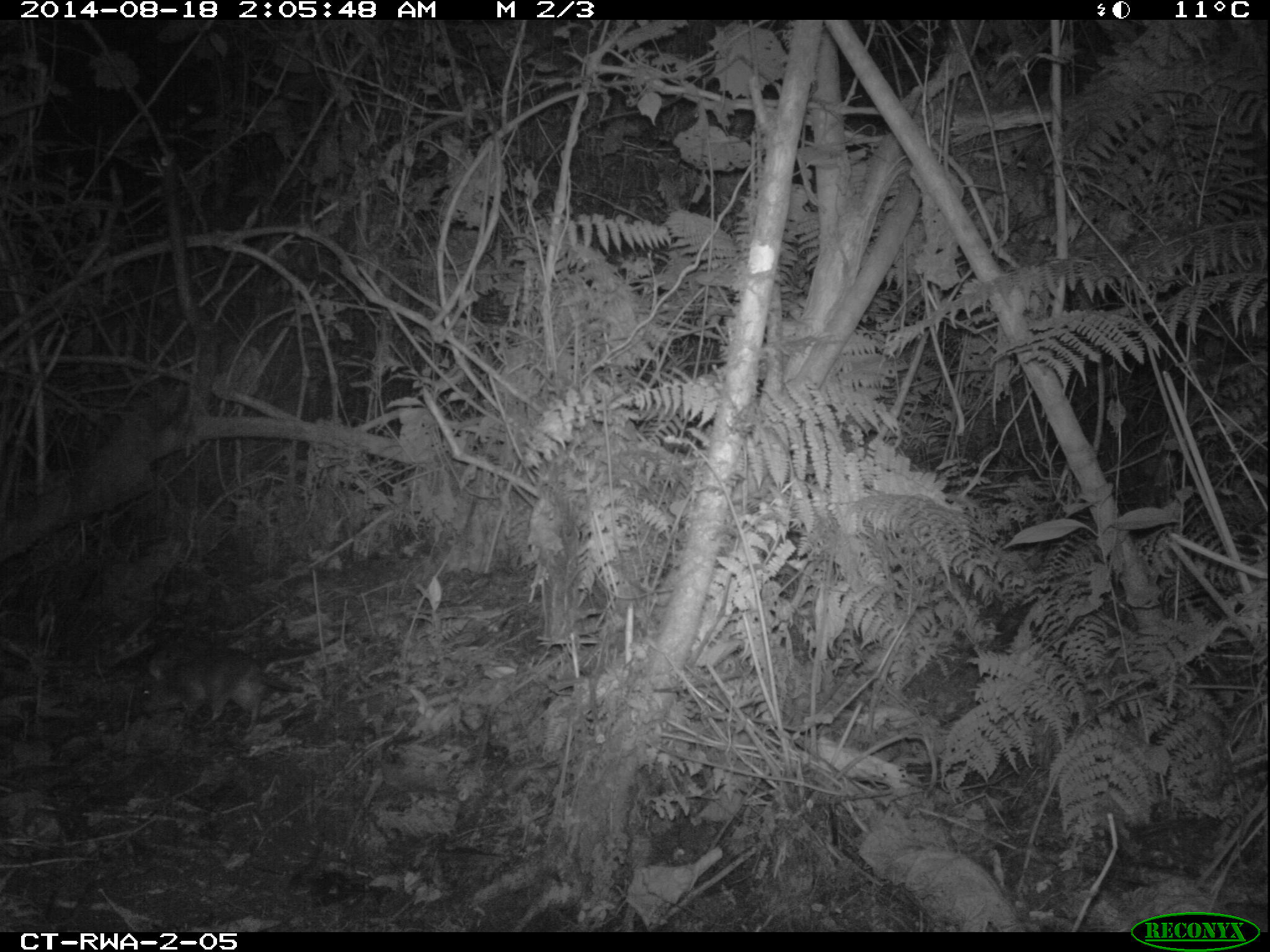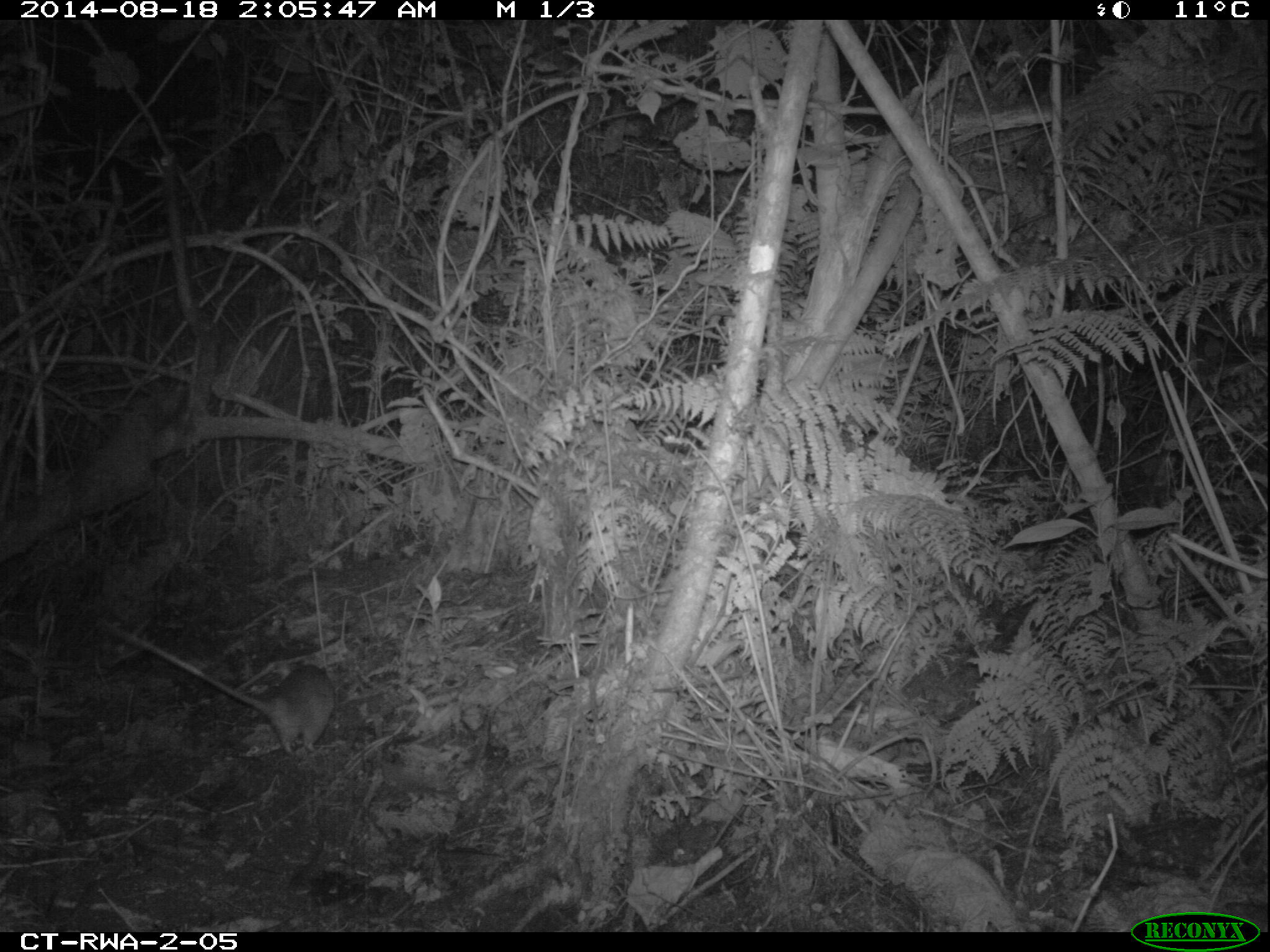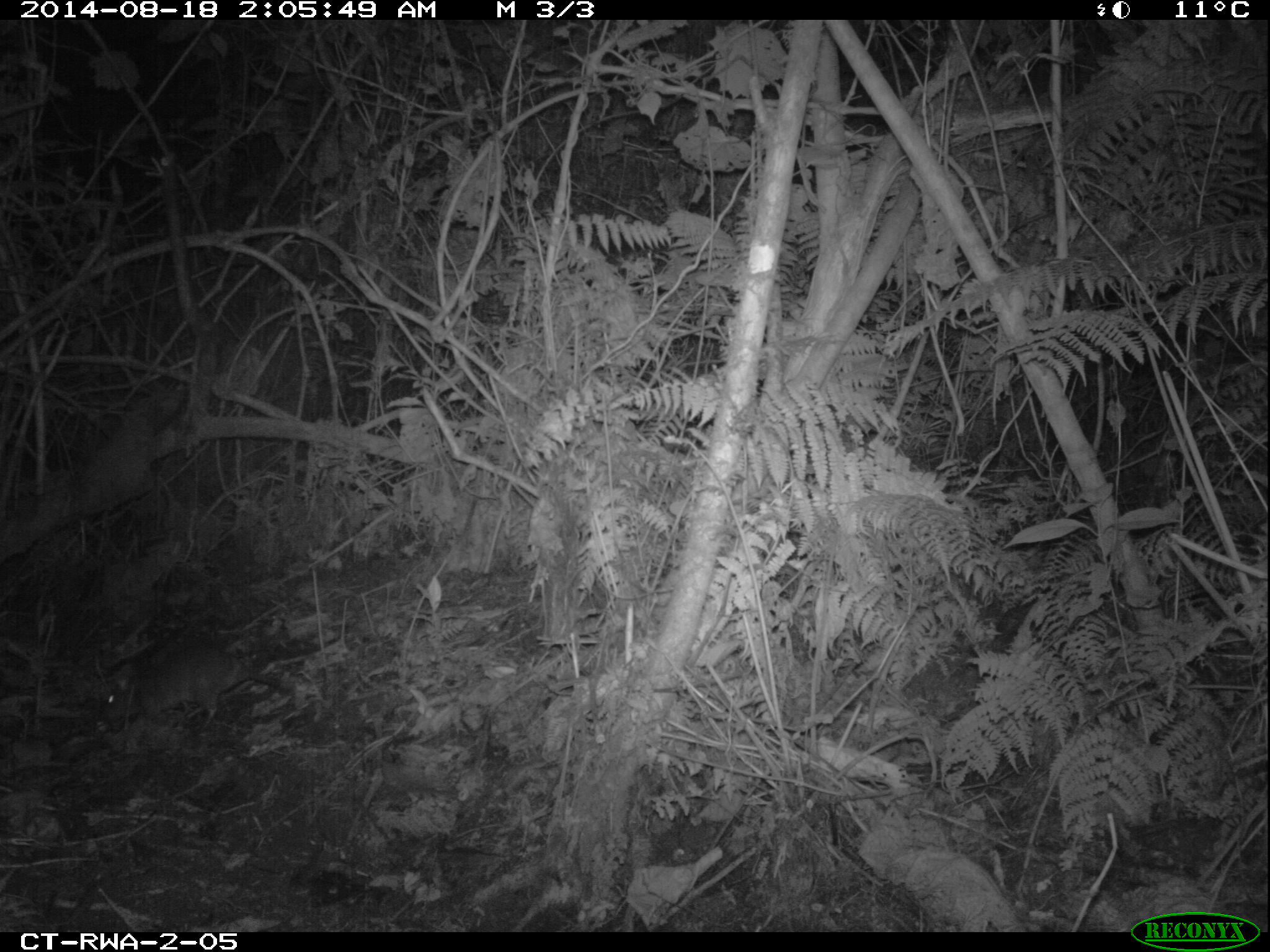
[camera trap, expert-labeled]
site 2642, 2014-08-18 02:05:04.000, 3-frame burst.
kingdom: Animalia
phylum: Chordata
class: Mammalia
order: Rodentia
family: Nesomyidae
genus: Cricetomys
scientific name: Cricetomys gambianus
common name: african giant pouched rat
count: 1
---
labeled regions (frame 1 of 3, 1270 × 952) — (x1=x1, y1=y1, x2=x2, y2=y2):
cricetomys gambianus: (x1=131, y1=644, x2=305, y2=737)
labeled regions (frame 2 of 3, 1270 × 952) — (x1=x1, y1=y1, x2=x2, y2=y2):
cricetomys gambianus: (x1=104, y1=620, x2=339, y2=758)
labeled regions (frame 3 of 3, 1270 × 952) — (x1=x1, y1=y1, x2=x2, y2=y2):
cricetomys gambianus: (x1=92, y1=636, x2=302, y2=738)